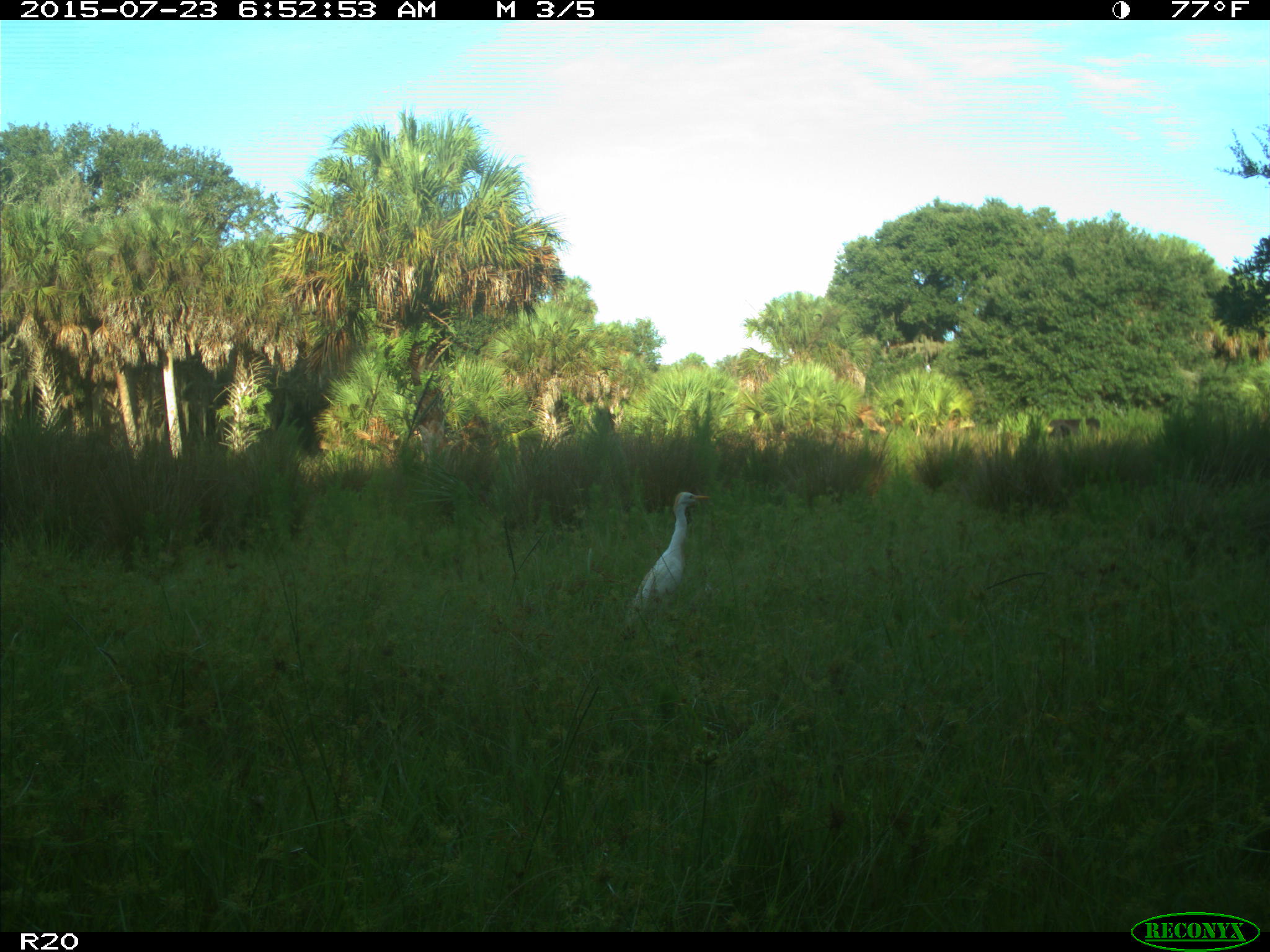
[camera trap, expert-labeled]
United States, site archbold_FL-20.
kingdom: Animalia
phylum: Chordata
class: Mammalia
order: Artiodactyla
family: Bovidae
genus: Bos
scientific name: Bos taurus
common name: domestic cow